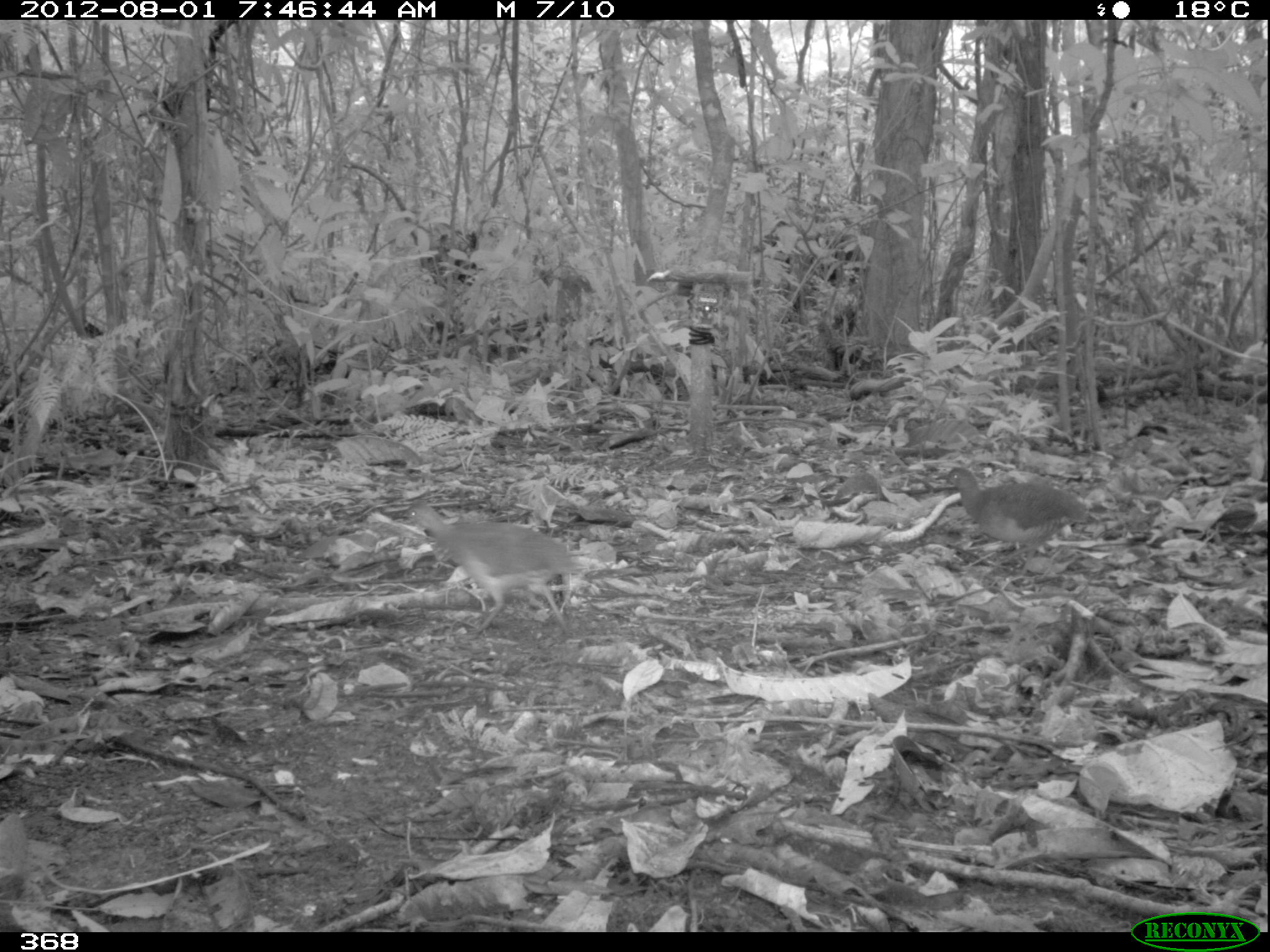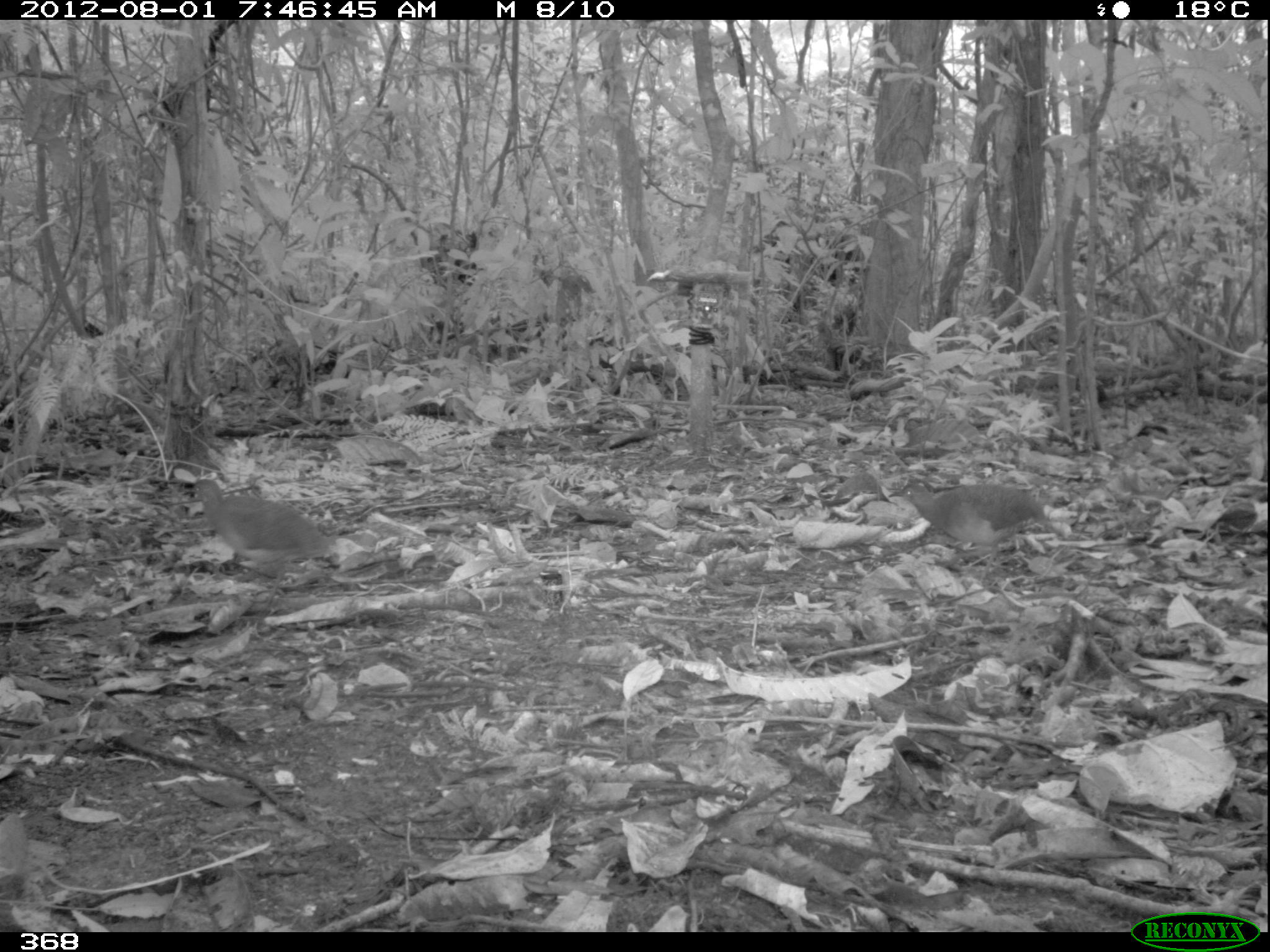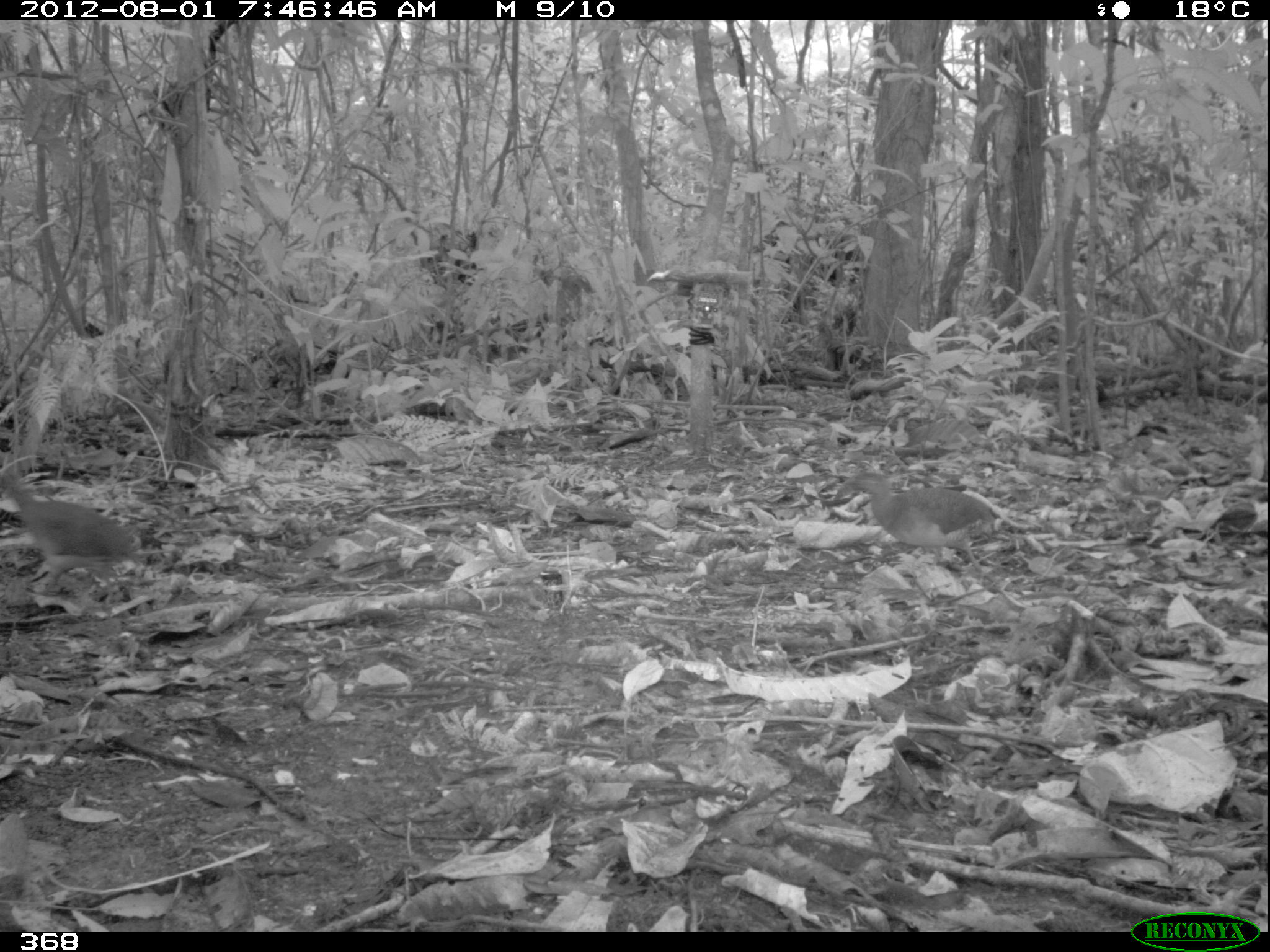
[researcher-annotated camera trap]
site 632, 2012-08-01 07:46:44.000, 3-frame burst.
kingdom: Animalia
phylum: Chordata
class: Aves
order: Galliformes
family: Phasianidae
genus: Alectoris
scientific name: Alectoris rufa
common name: red-legged partridge